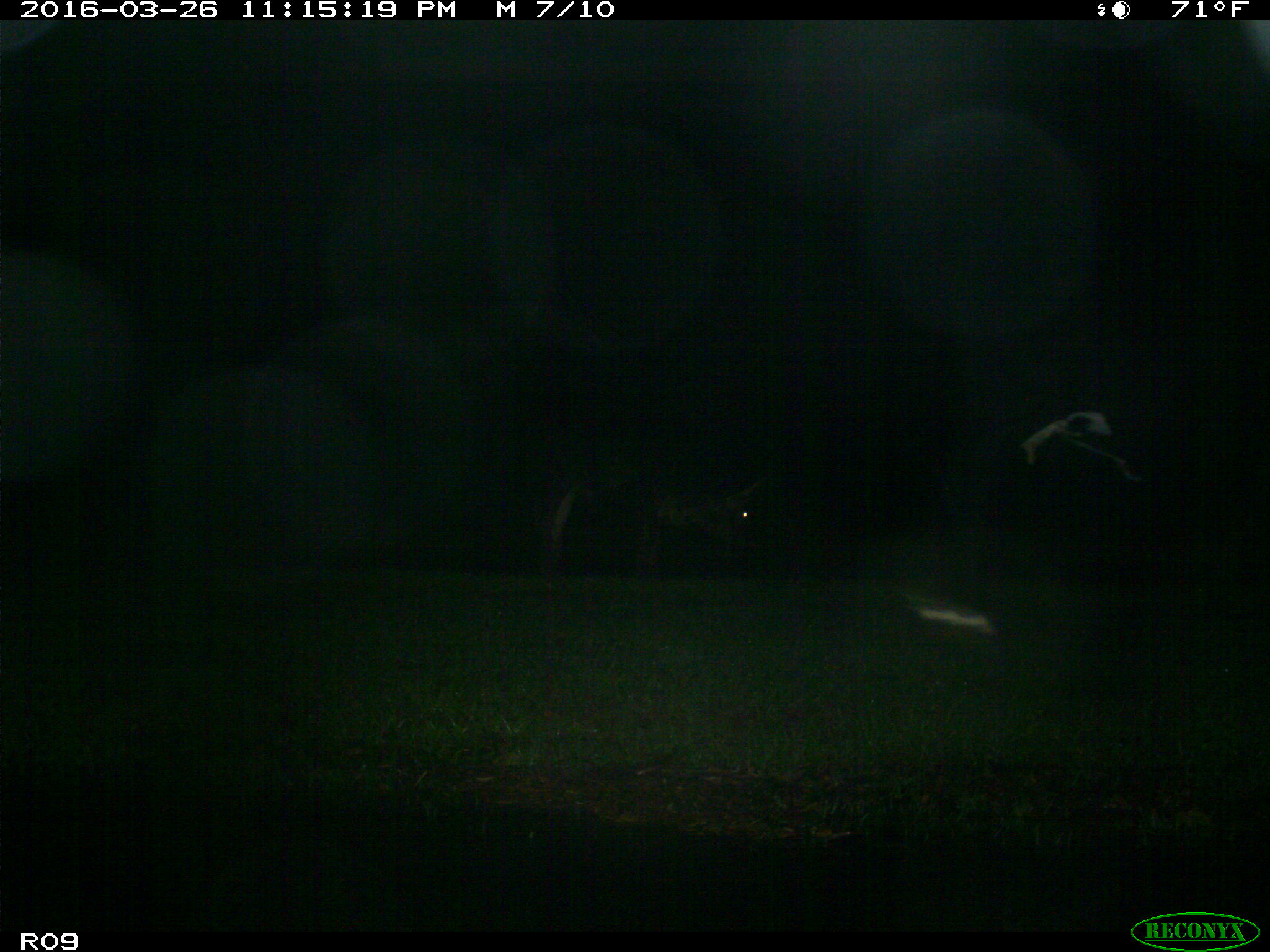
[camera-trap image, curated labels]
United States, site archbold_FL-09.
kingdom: Animalia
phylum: Chordata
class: Mammalia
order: Artiodactyla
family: Bovidae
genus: Bos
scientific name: Bos taurus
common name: domestic cow